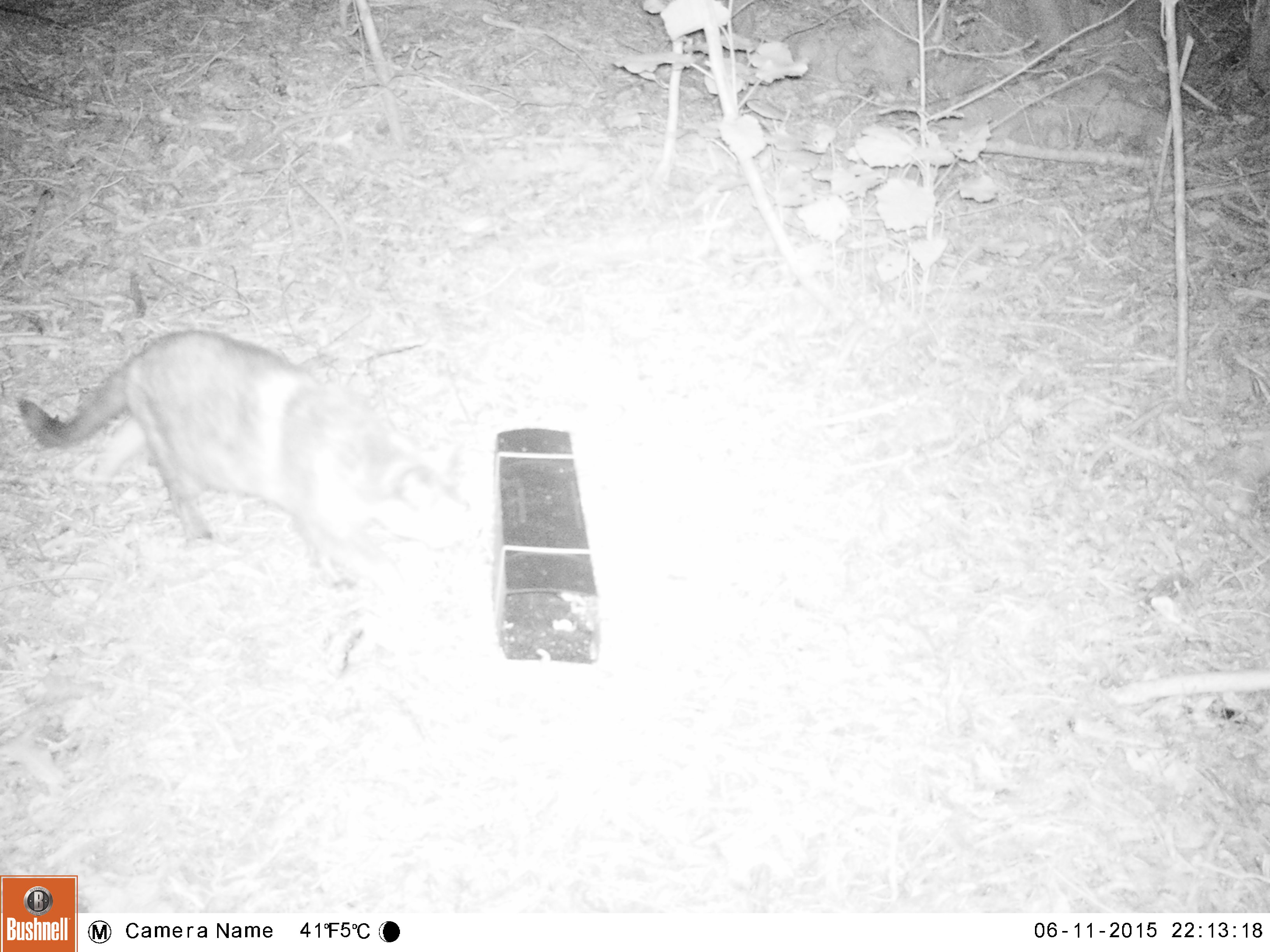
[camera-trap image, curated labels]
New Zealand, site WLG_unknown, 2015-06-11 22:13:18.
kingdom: Animalia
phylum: Chordata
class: Mammalia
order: Carnivora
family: Felidae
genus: Felis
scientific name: Felis catus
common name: domestic cat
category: cat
Cat (domestic cat) (Felis catus).